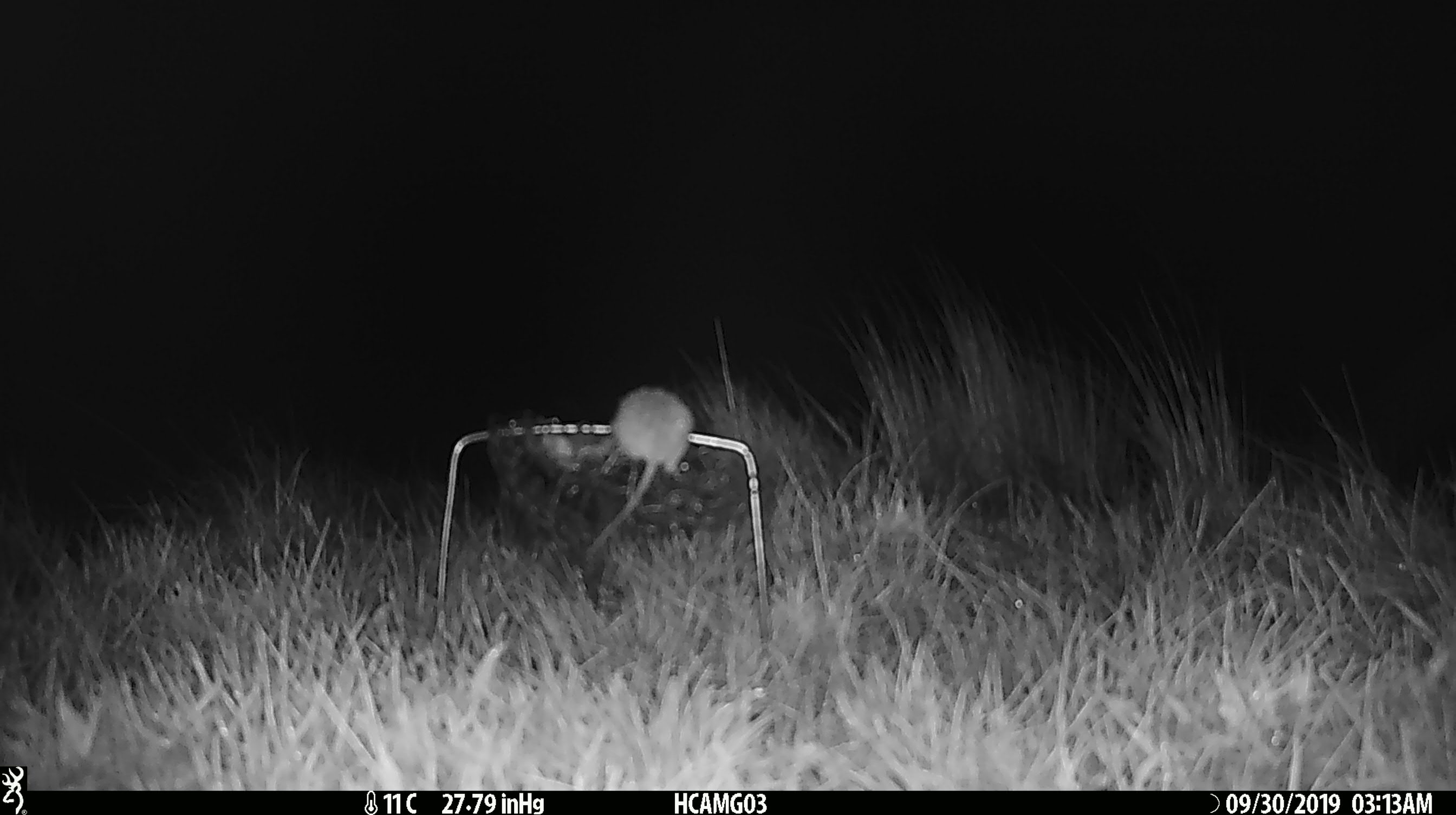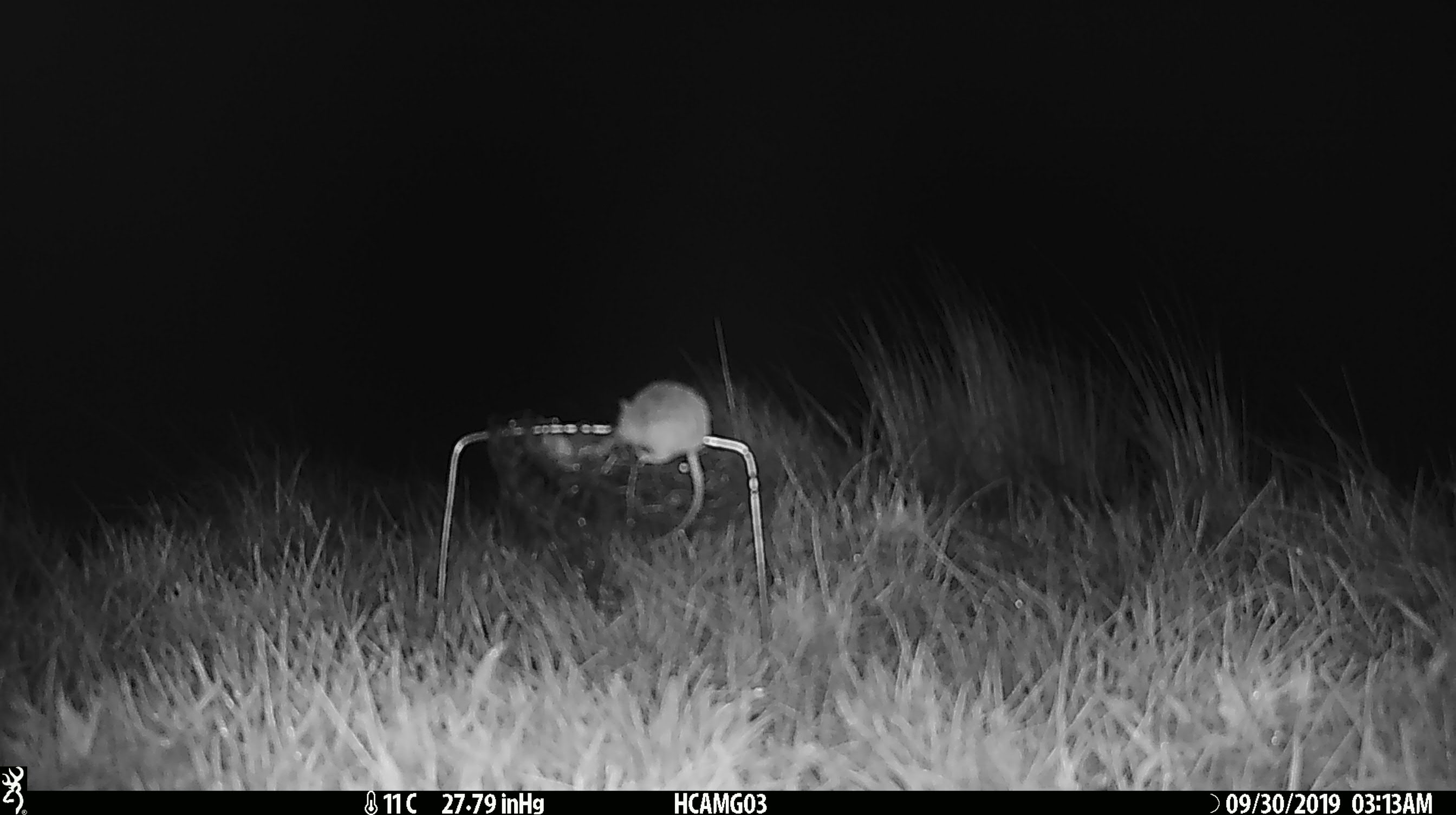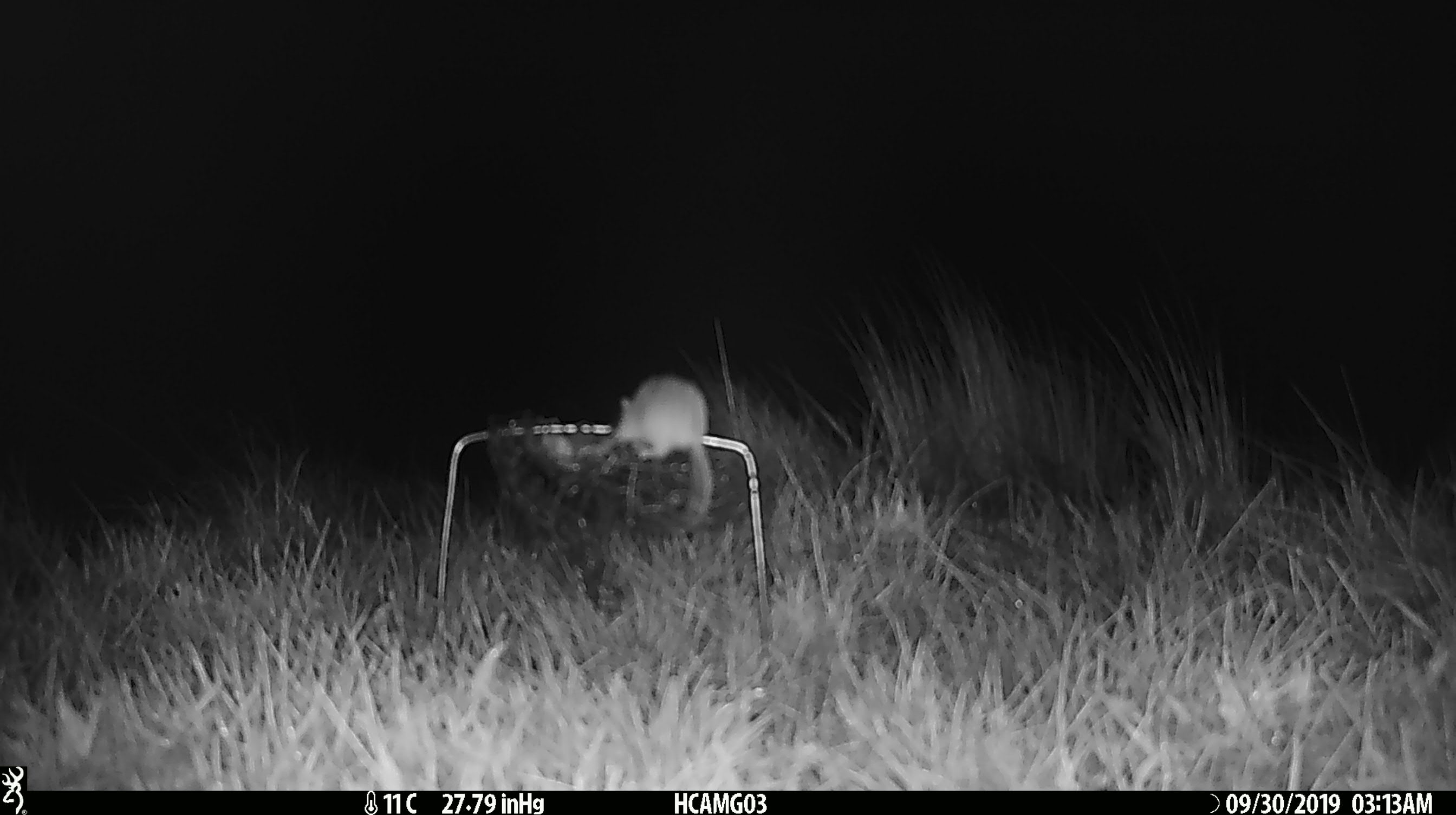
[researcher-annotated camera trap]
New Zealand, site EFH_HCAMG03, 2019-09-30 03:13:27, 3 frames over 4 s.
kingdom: Animalia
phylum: Chordata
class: Mammalia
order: Rodentia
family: Muridae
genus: Mus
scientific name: Mus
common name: mouse